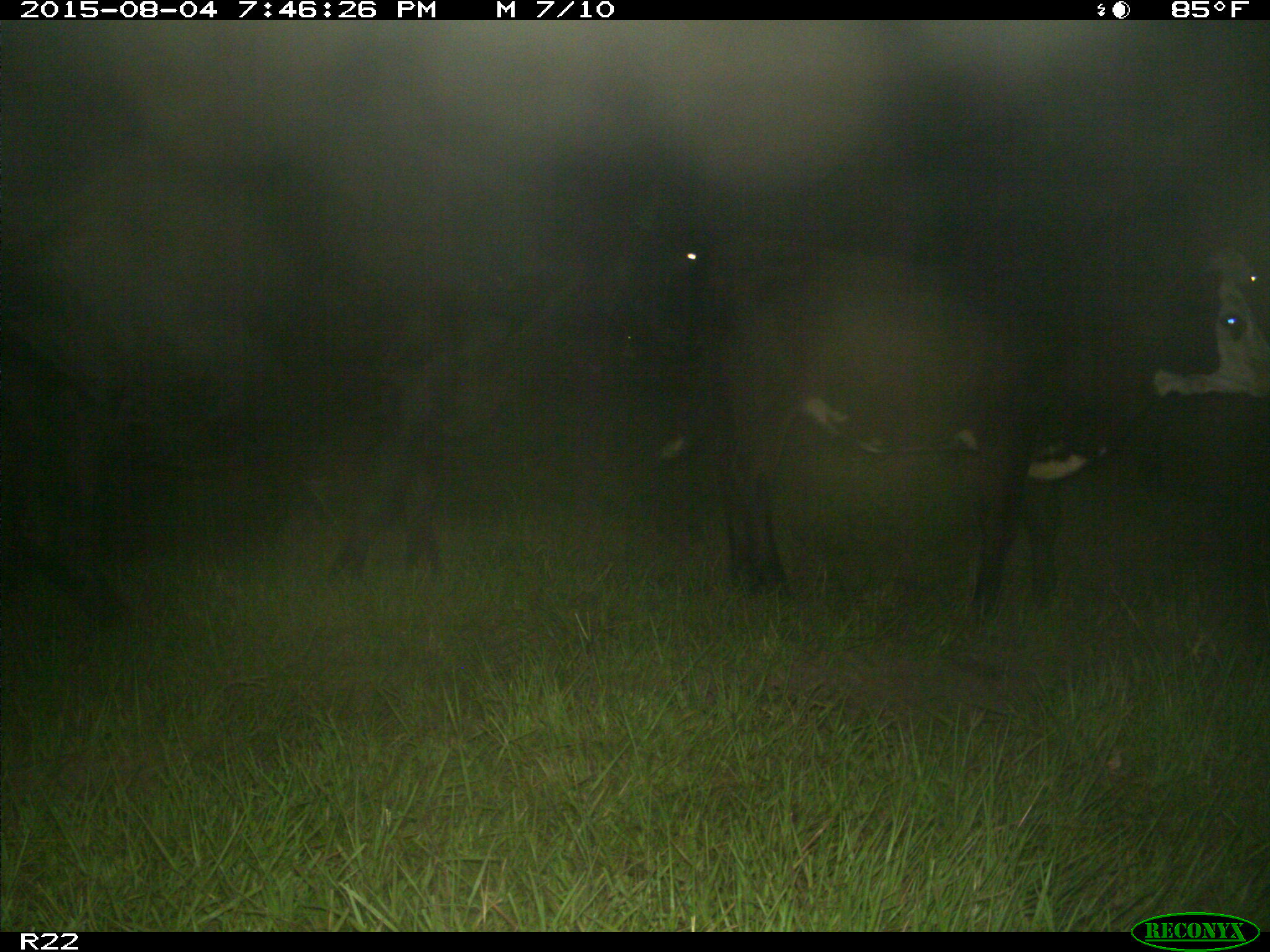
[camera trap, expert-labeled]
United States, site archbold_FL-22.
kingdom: Animalia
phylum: Chordata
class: Mammalia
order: Artiodactyla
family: Bovidae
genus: Bos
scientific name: Bos taurus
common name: domestic cow